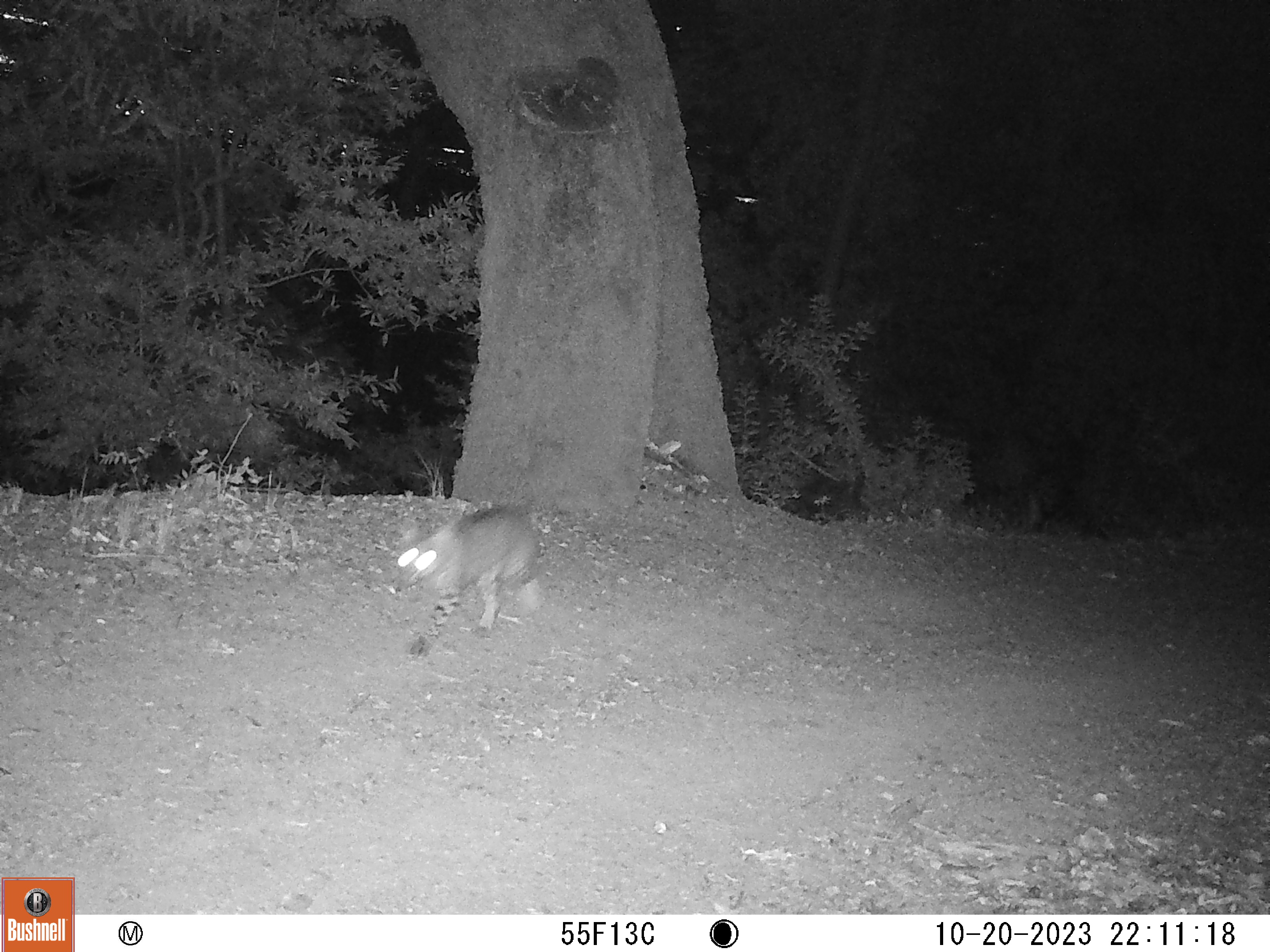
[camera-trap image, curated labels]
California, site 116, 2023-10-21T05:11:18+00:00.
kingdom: Animalia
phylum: Chordata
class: Mammalia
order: Carnivora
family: Felidae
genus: Lynx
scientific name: Lynx rufus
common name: bobcat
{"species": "bobcat (Lynx rufus)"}